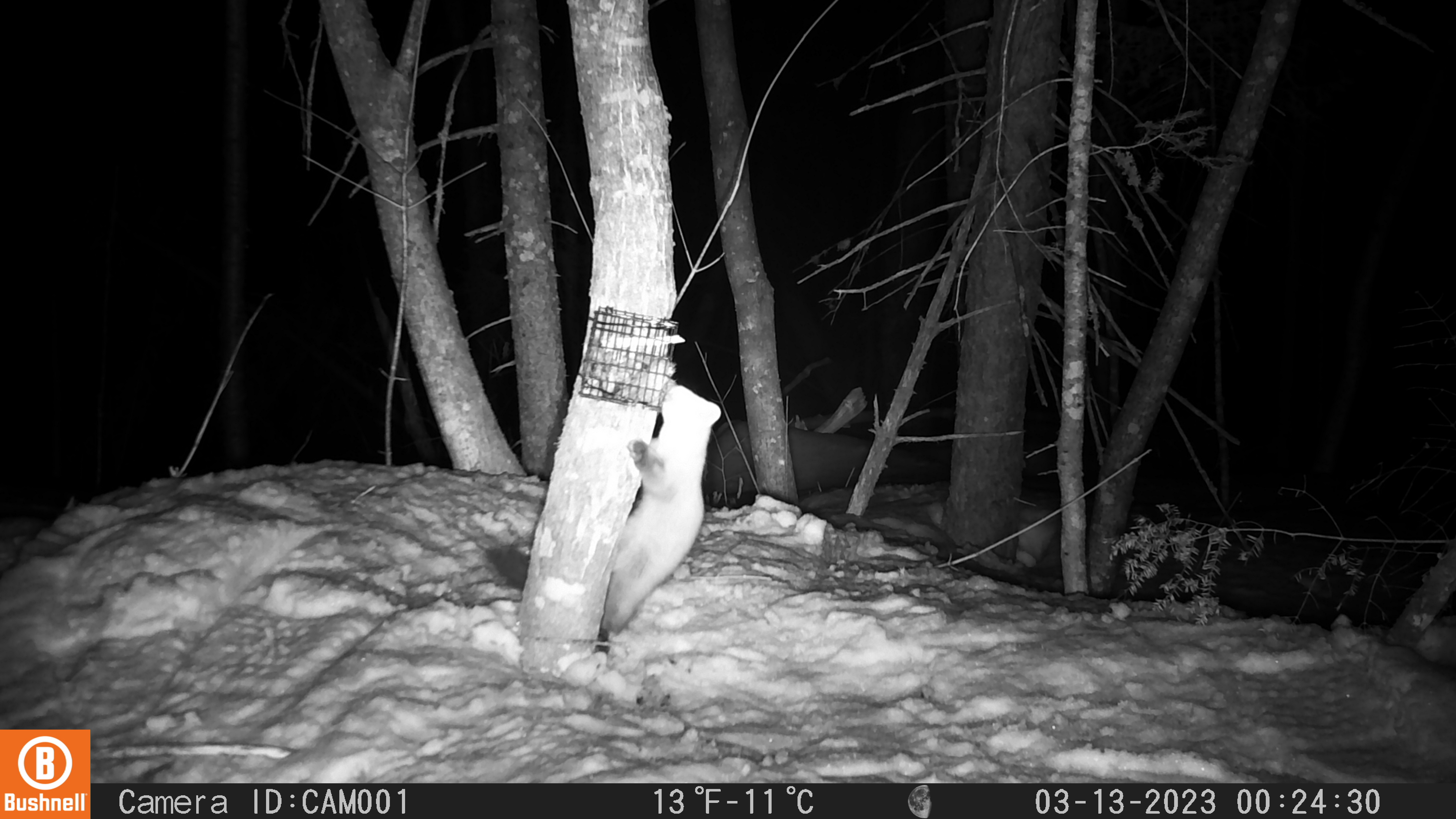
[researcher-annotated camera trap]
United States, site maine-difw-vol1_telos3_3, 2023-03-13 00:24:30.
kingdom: Animalia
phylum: Chordata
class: Mammalia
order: Carnivora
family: Mustelidae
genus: Martes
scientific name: Martes americana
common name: american marten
American marten (Martes americana).